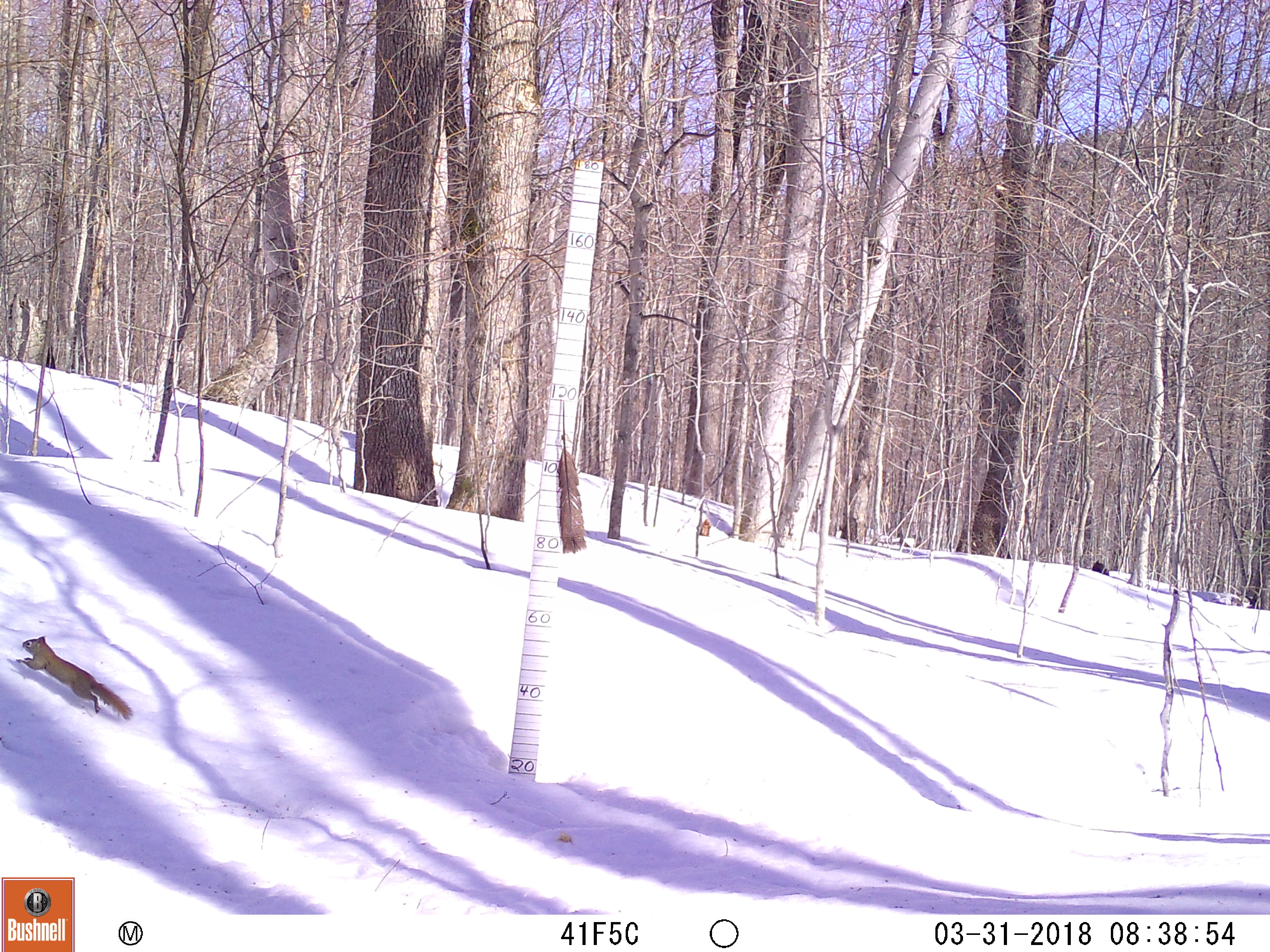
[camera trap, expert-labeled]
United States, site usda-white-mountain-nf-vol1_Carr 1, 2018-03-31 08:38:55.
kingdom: Animalia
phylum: Chordata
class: Mammalia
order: Rodentia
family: Sciuridae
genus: Tamiasciurus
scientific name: Tamiasciurus hudsonicus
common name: red squirrel